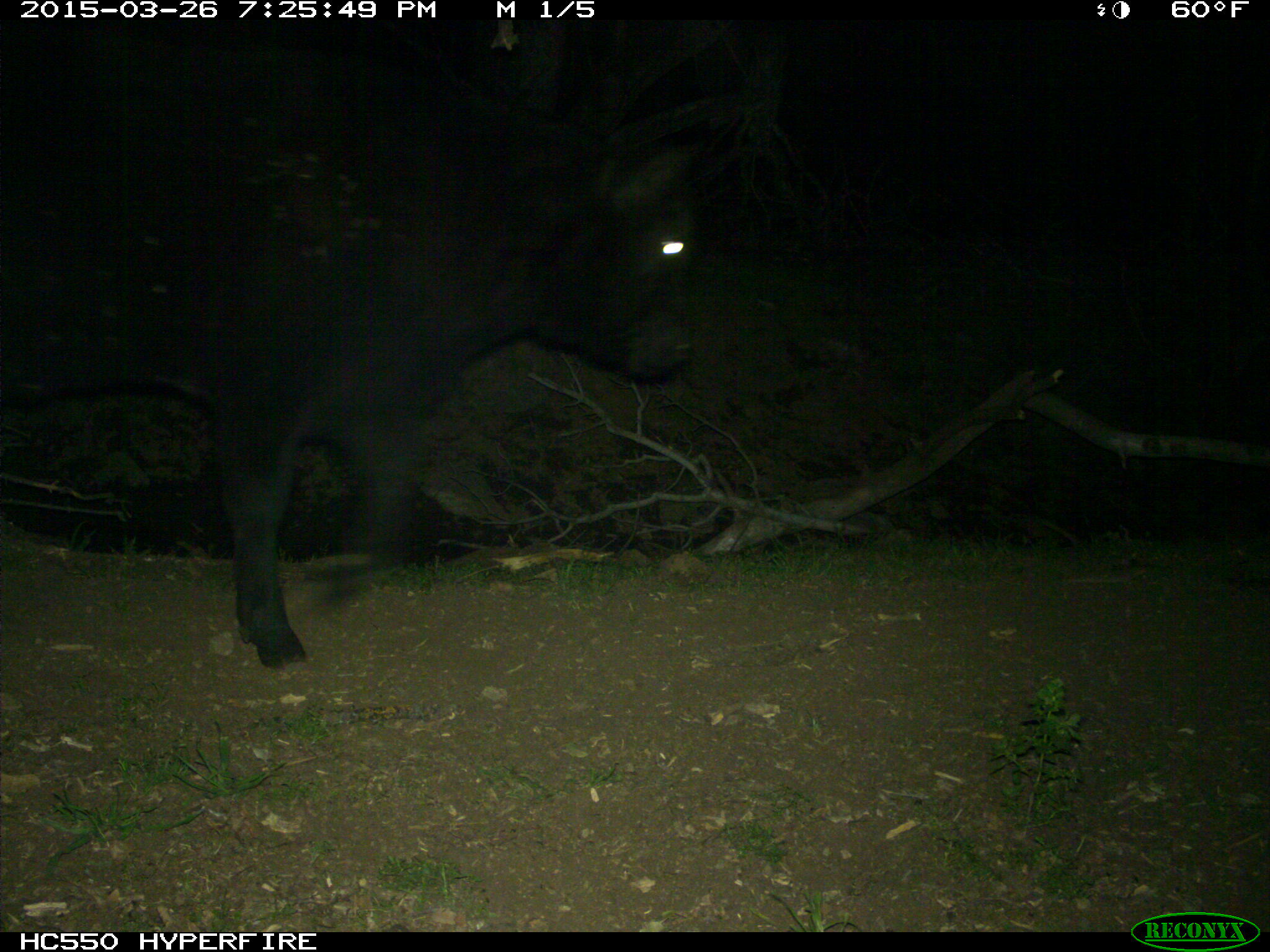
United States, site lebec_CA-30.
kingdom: Animalia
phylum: Chordata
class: Mammalia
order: Artiodactyla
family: Bovidae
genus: Bos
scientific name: Bos taurus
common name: domestic cow